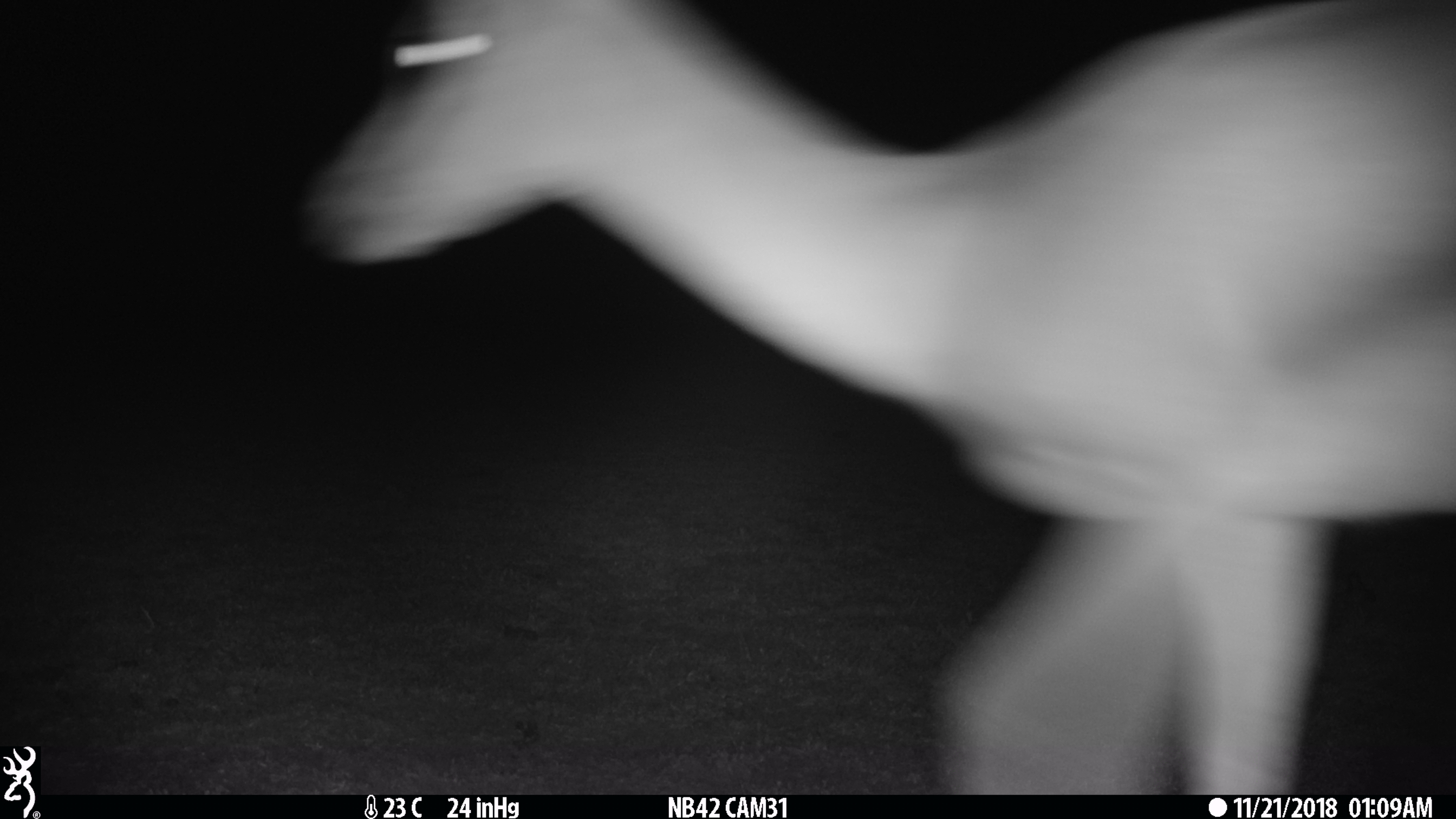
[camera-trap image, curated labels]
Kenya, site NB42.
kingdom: Animalia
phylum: Chordata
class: Mammalia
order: Artiodactyla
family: Bovidae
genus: Aepyceros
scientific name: Aepyceros melampus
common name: impala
Impala (Aepyceros melampus).